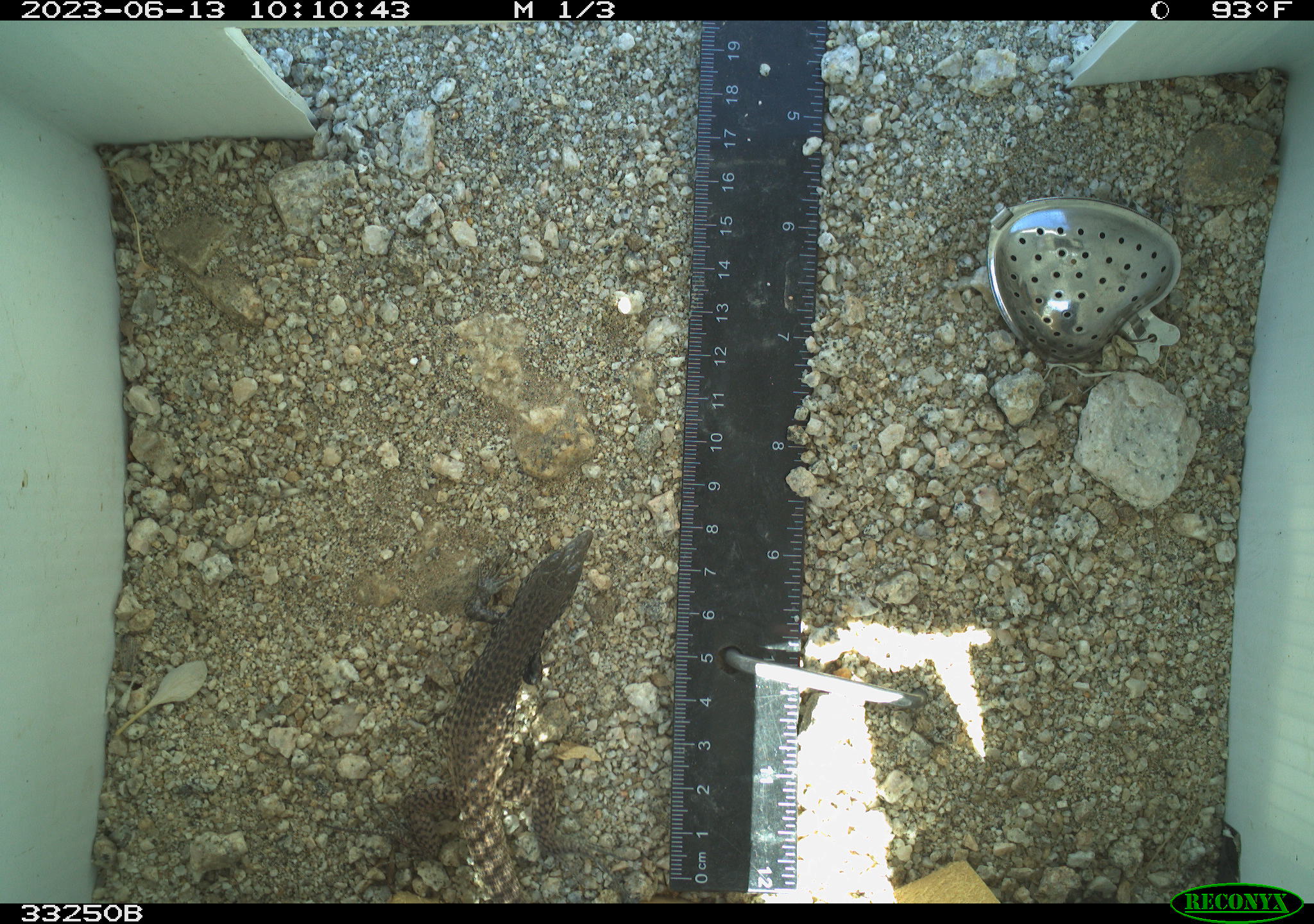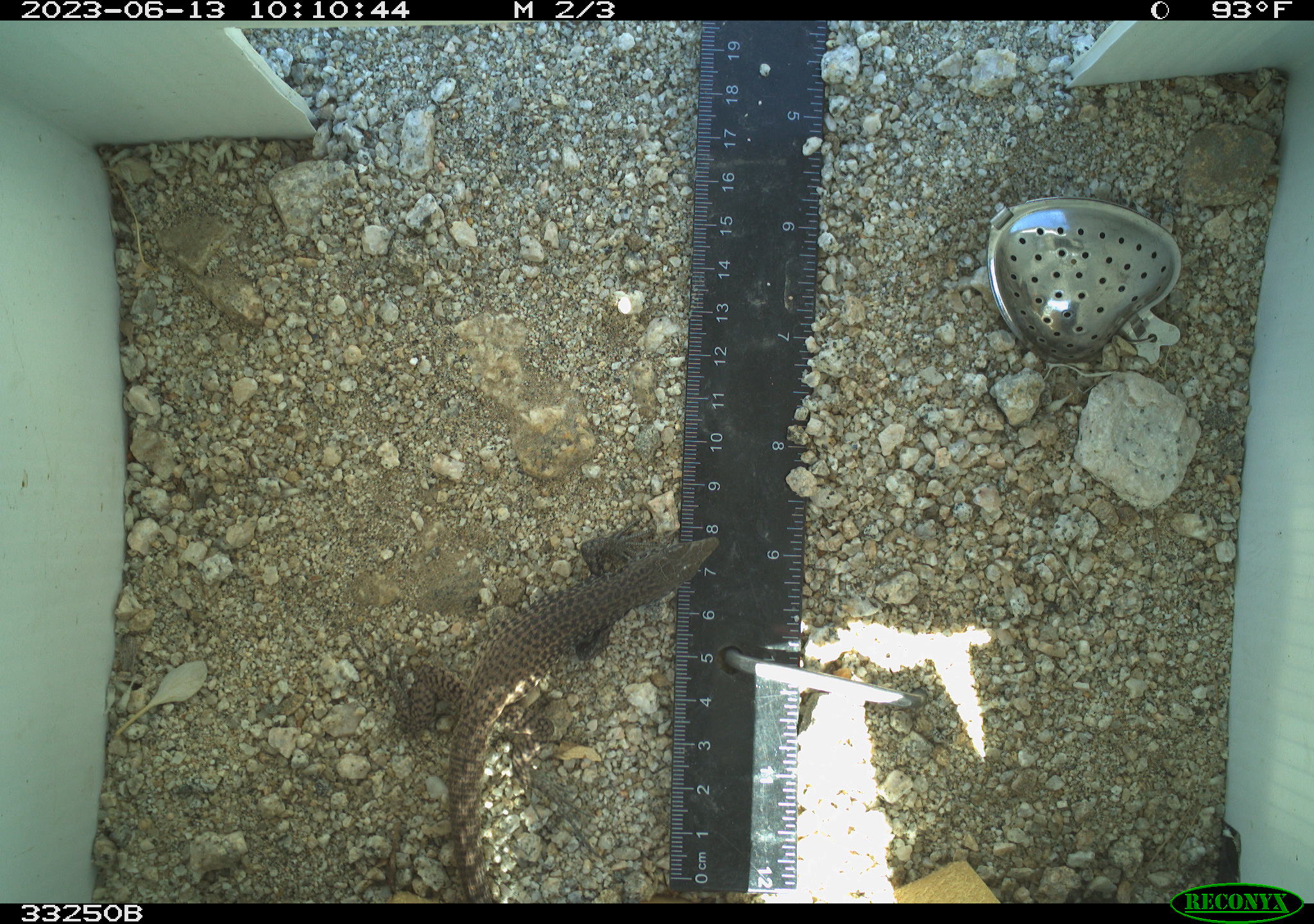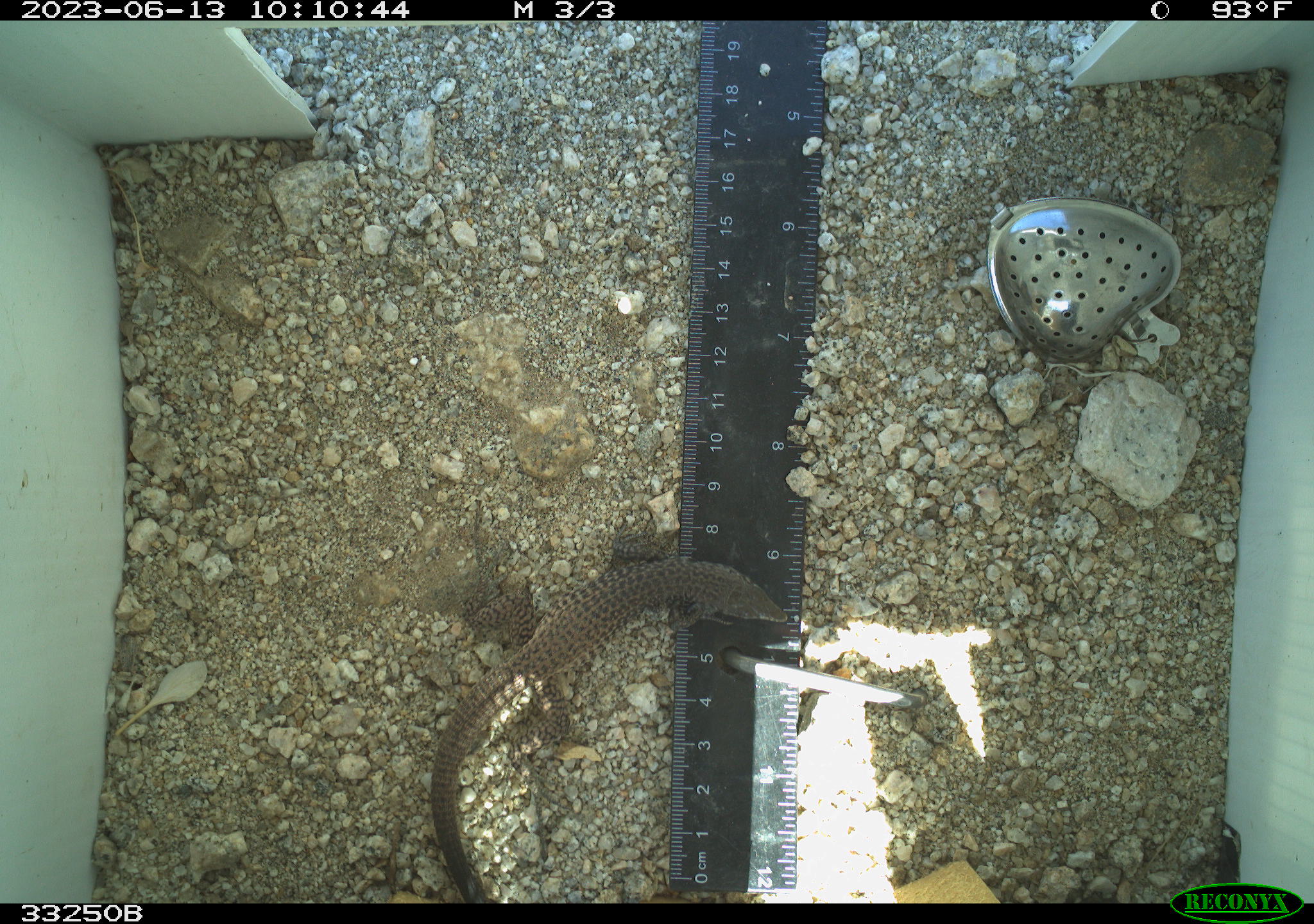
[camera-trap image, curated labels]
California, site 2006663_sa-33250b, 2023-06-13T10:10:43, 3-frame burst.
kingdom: Animalia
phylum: Chordata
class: Reptilia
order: Squamata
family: Teiidae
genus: Aspidoscelis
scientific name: Aspidoscelis tigris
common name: western whiptail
Western whiptail (Aspidoscelis tigris).